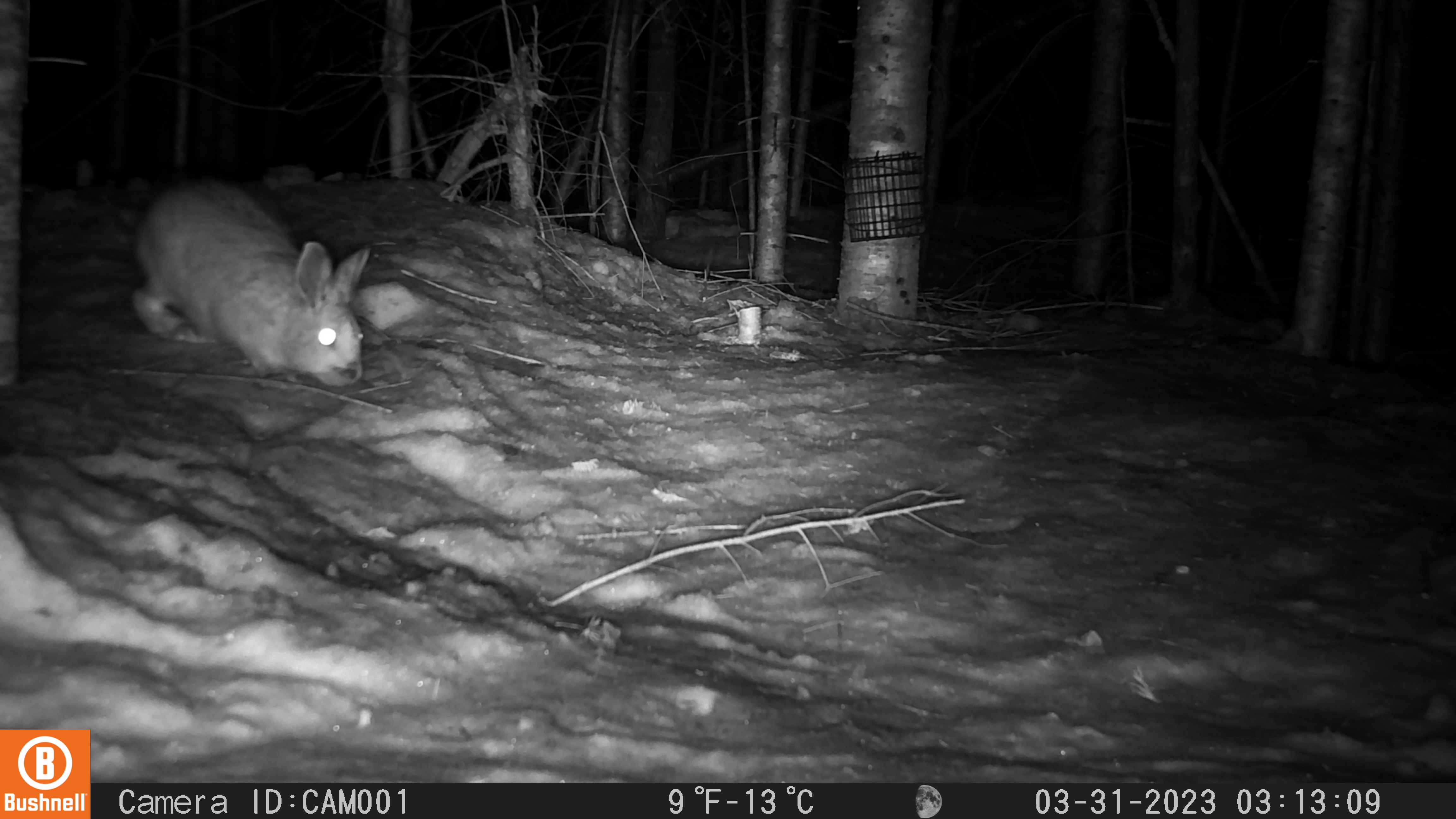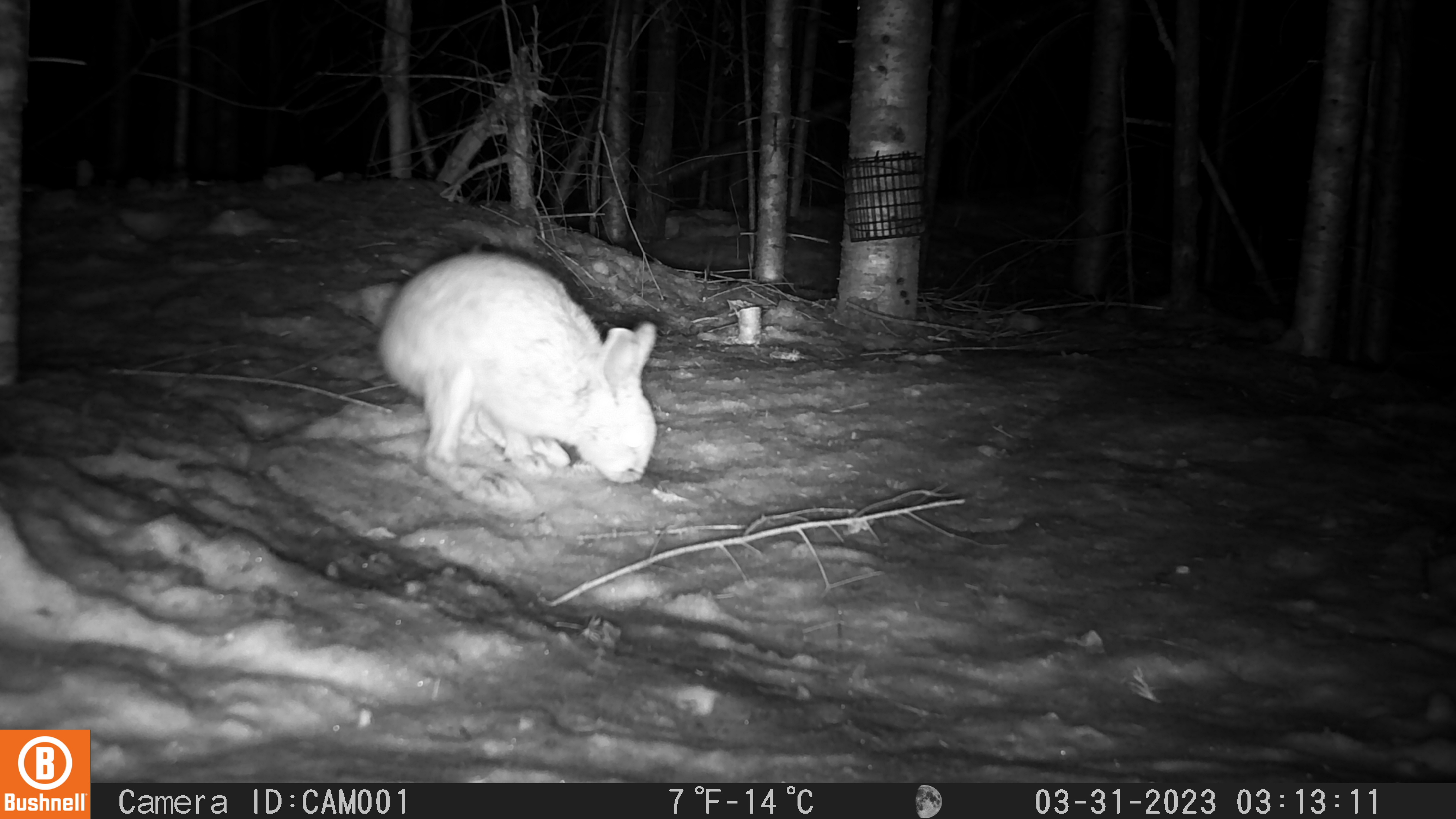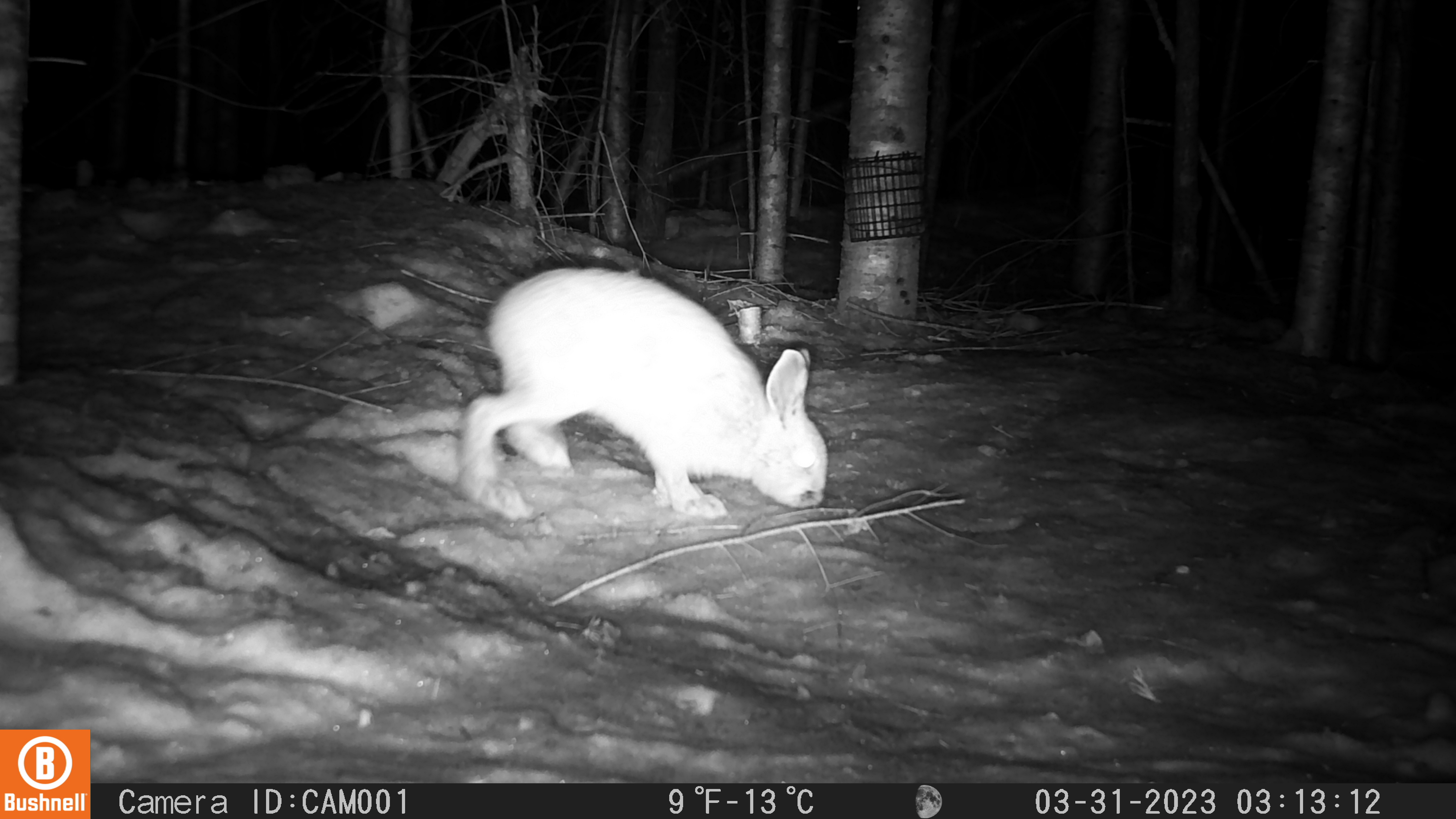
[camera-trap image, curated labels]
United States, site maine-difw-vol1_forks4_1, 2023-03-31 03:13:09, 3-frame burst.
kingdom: Animalia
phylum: Chordata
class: Mammalia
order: Lagomorpha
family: Leporidae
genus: Lepus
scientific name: Lepus americanus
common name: snowshoe hare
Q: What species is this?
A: Snowshoe hare (Lepus americanus).